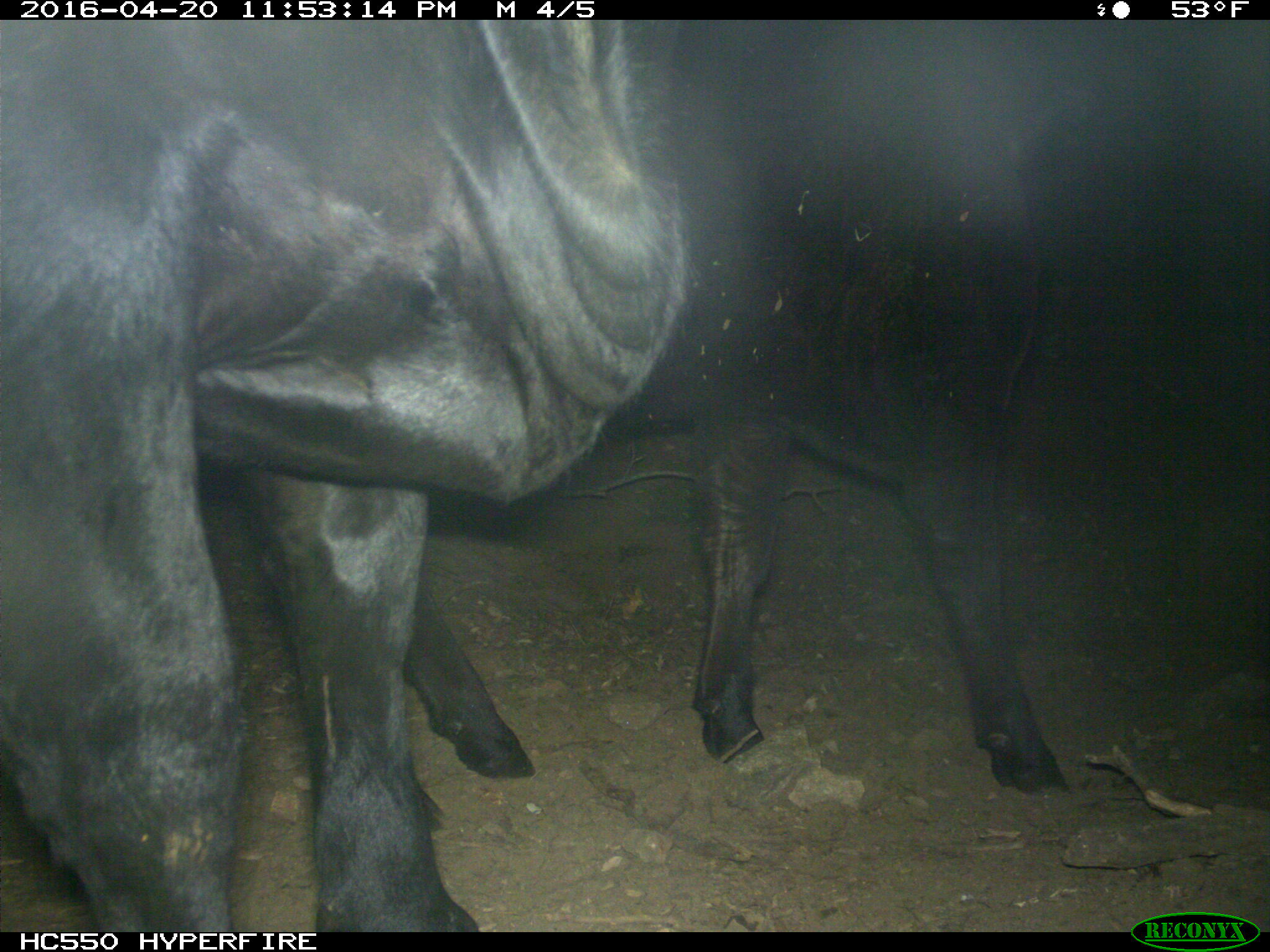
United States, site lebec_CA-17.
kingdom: Animalia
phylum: Chordata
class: Mammalia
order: Artiodactyla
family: Bovidae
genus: Bos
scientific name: Bos taurus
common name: domestic cow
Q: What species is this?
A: Bos taurus (domestic cow).